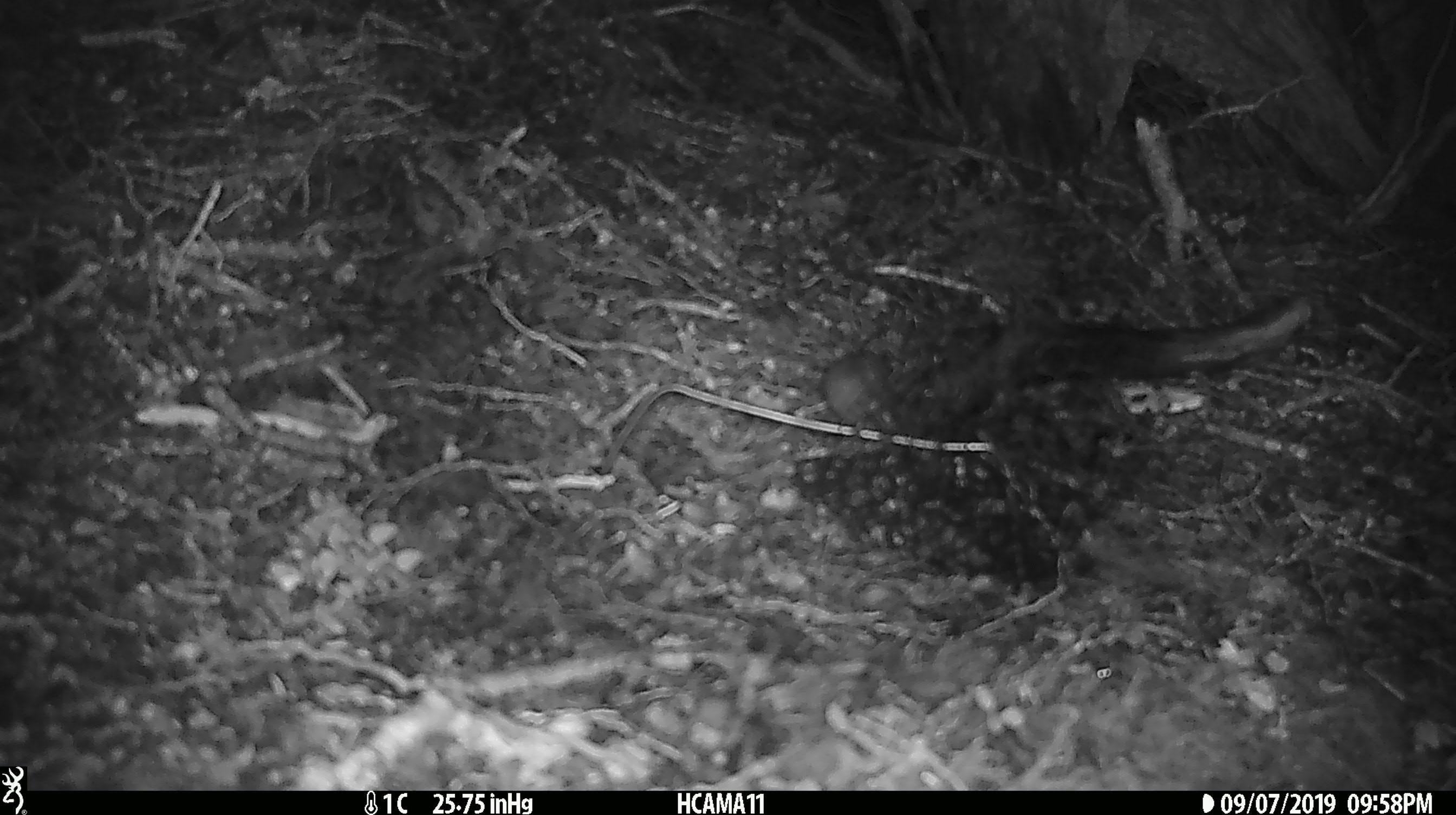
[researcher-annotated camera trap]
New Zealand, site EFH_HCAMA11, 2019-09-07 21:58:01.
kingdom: Animalia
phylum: Chordata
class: Mammalia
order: Rodentia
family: Muridae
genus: Mus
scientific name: Mus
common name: mouse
Mouse (Mus).